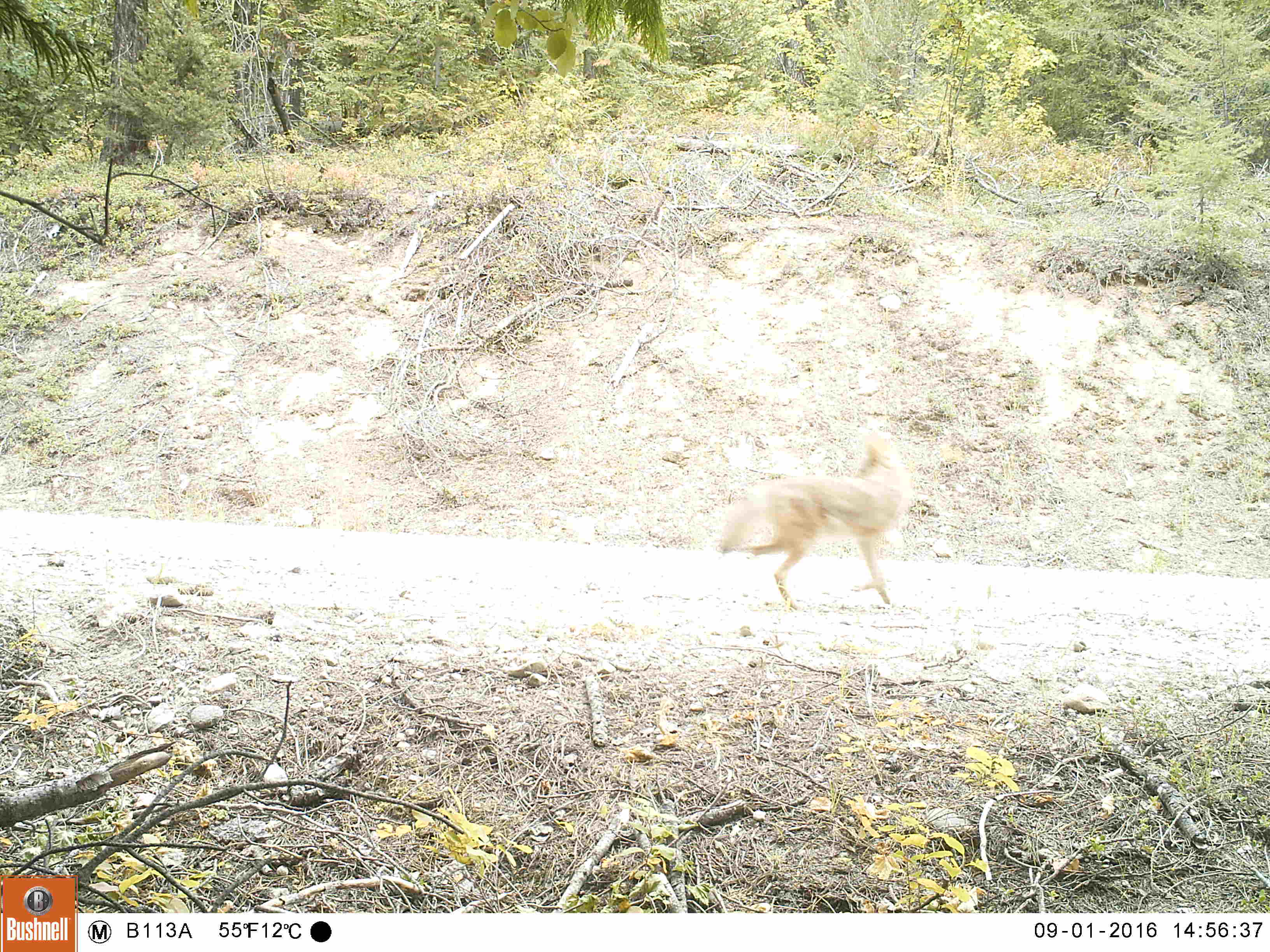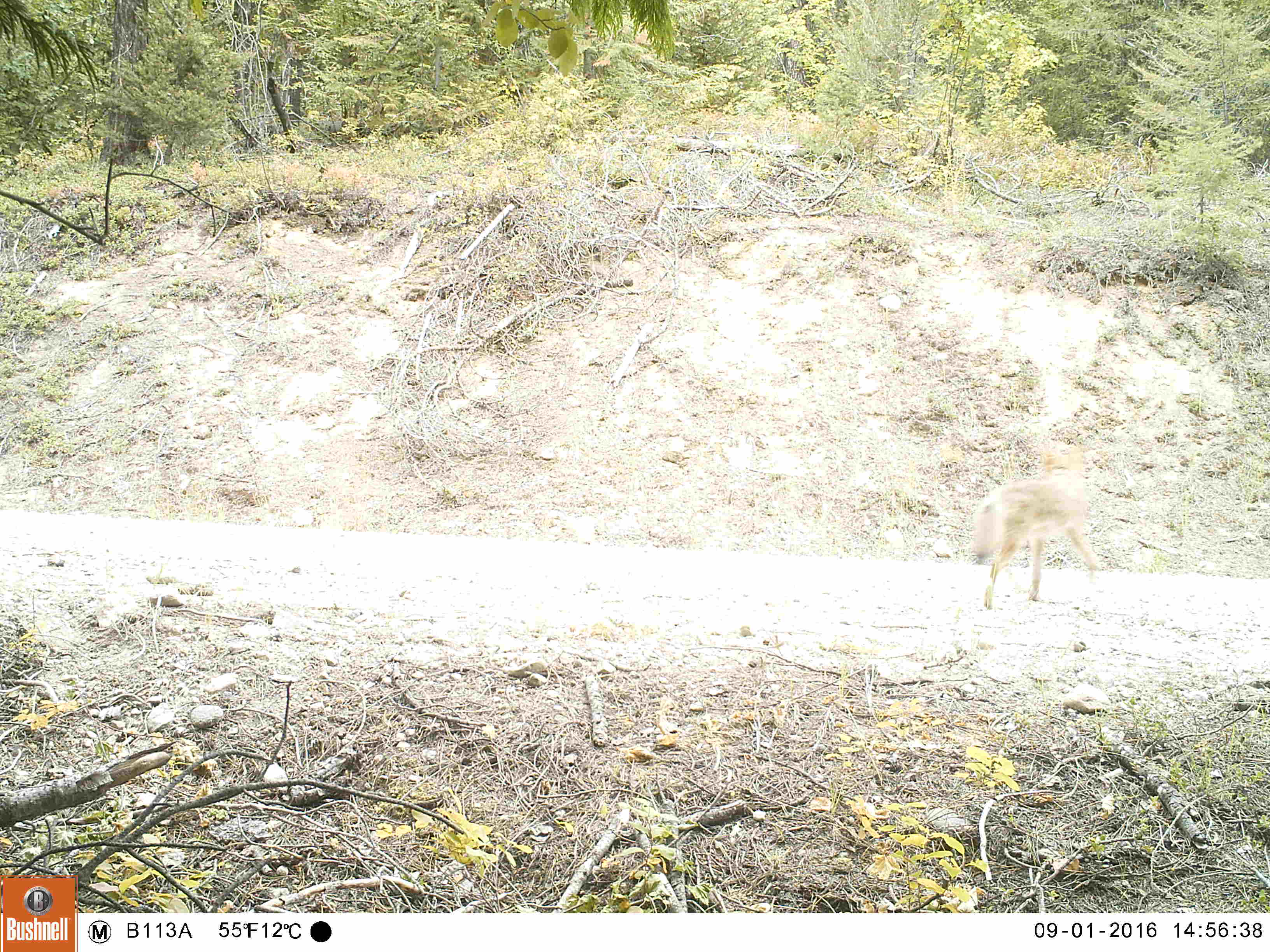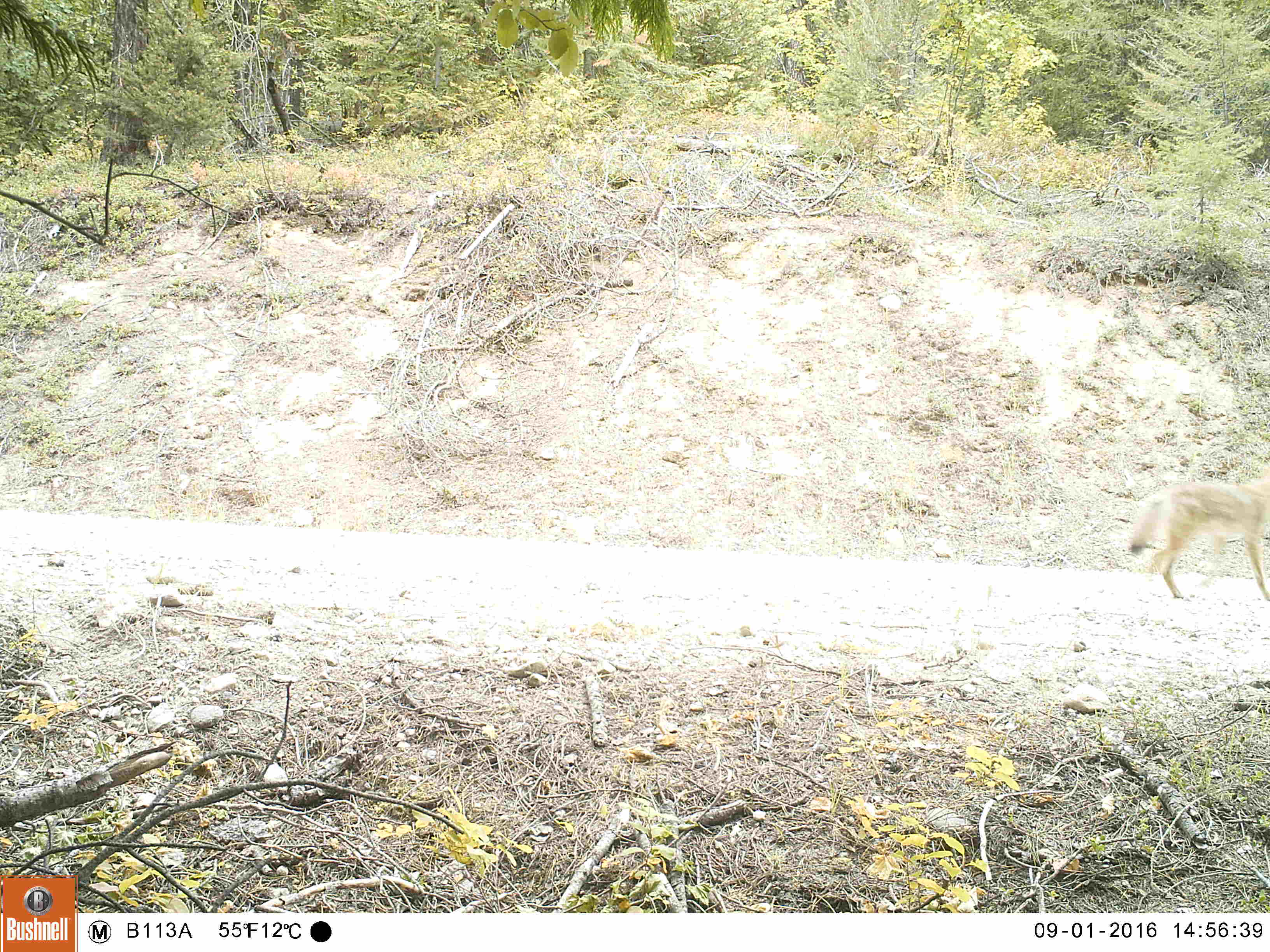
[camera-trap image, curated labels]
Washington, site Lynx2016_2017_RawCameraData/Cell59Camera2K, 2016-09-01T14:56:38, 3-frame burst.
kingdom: Animalia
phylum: Chordata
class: Mammalia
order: Carnivora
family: Canidae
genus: Canis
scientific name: Canis latrans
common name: coyote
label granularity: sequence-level